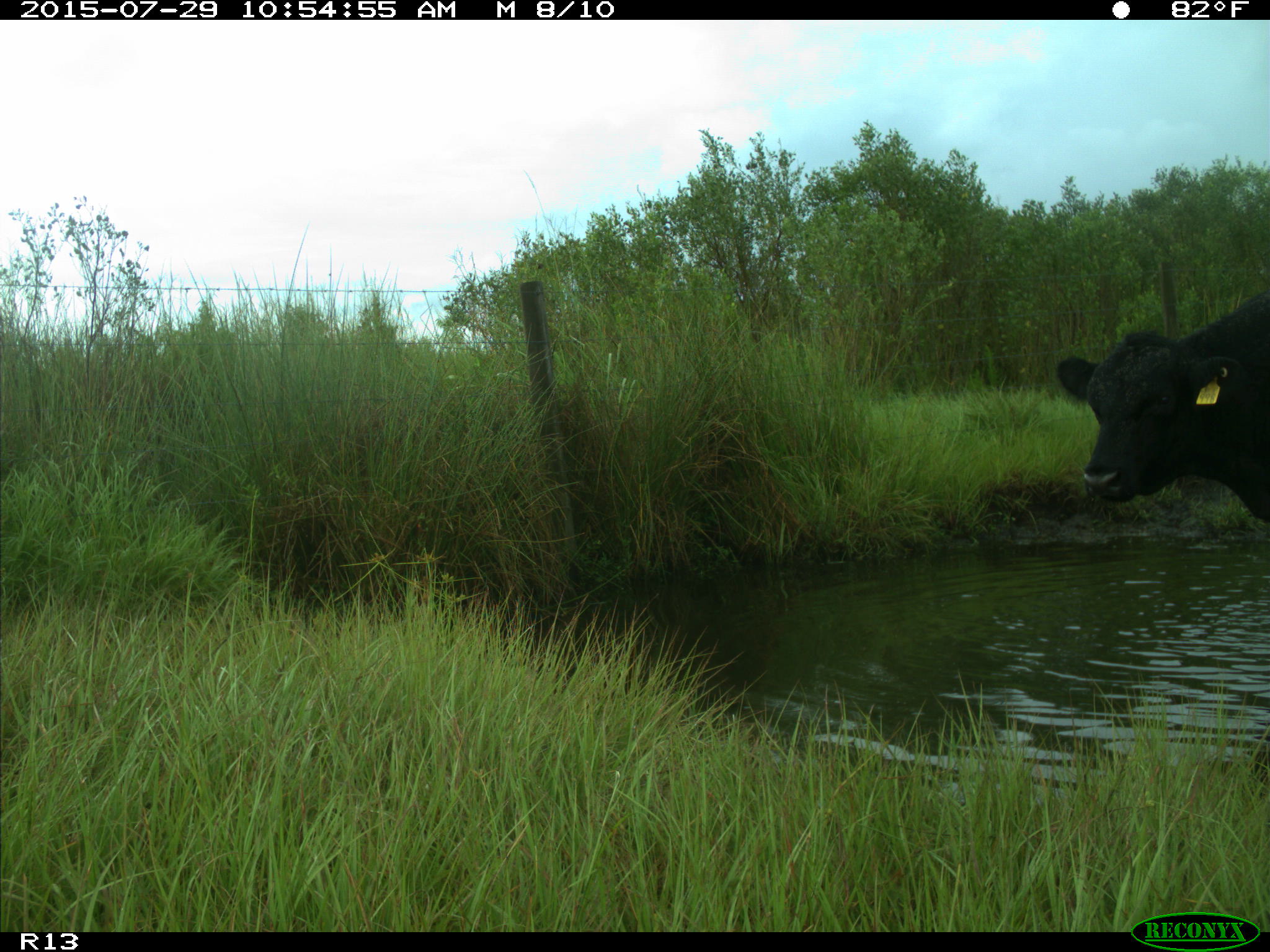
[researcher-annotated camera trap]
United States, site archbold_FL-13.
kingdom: Animalia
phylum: Chordata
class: Mammalia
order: Artiodactyla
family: Bovidae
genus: Bos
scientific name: Bos taurus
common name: domestic cow